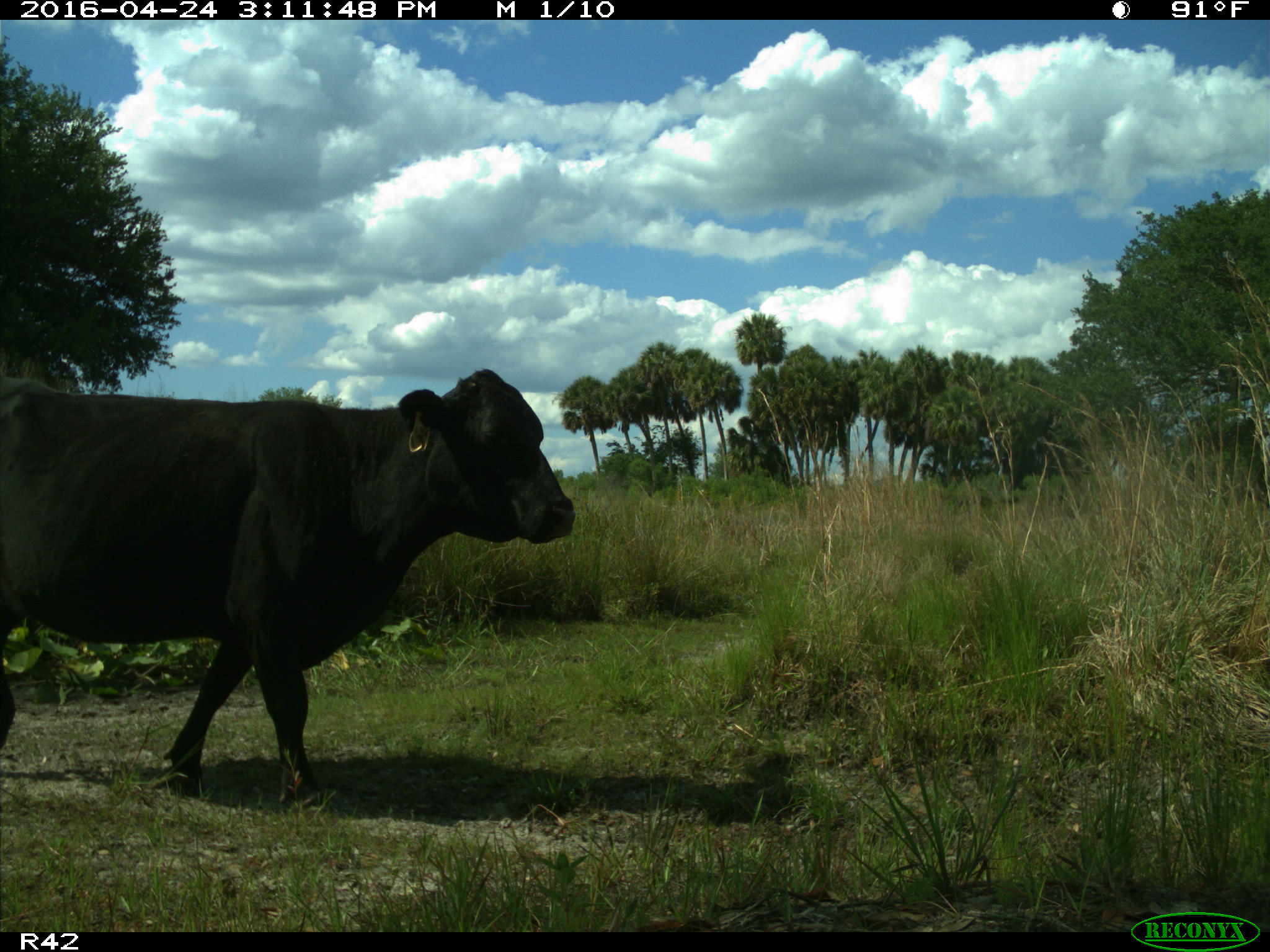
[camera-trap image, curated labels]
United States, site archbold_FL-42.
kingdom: Animalia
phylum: Chordata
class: Mammalia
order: Artiodactyla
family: Bovidae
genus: Bos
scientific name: Bos taurus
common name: domestic cow